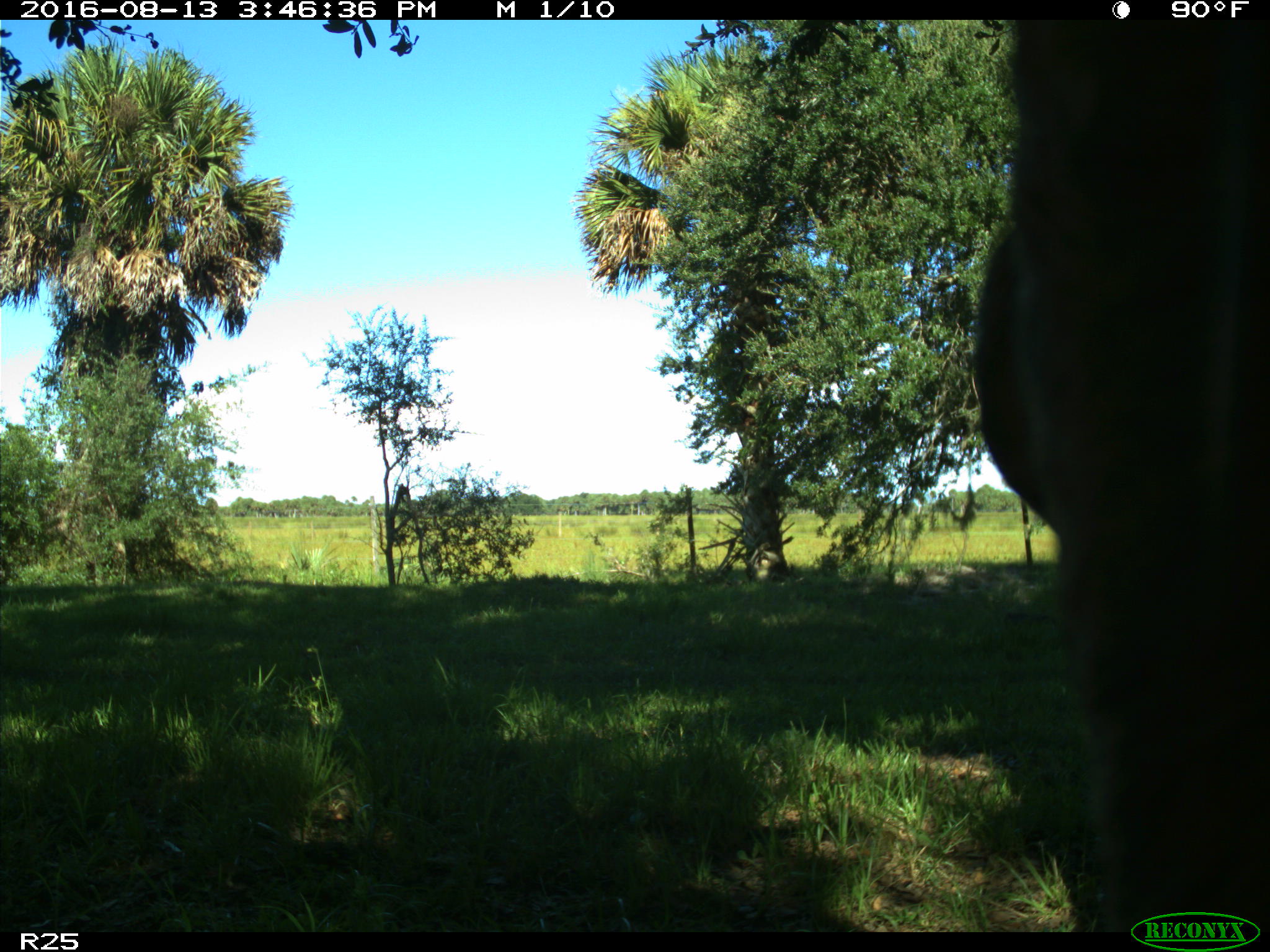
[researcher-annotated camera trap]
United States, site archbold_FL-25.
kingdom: Animalia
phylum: Chordata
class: Mammalia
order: Artiodactyla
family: Bovidae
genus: Bos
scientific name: Bos taurus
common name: domestic cow